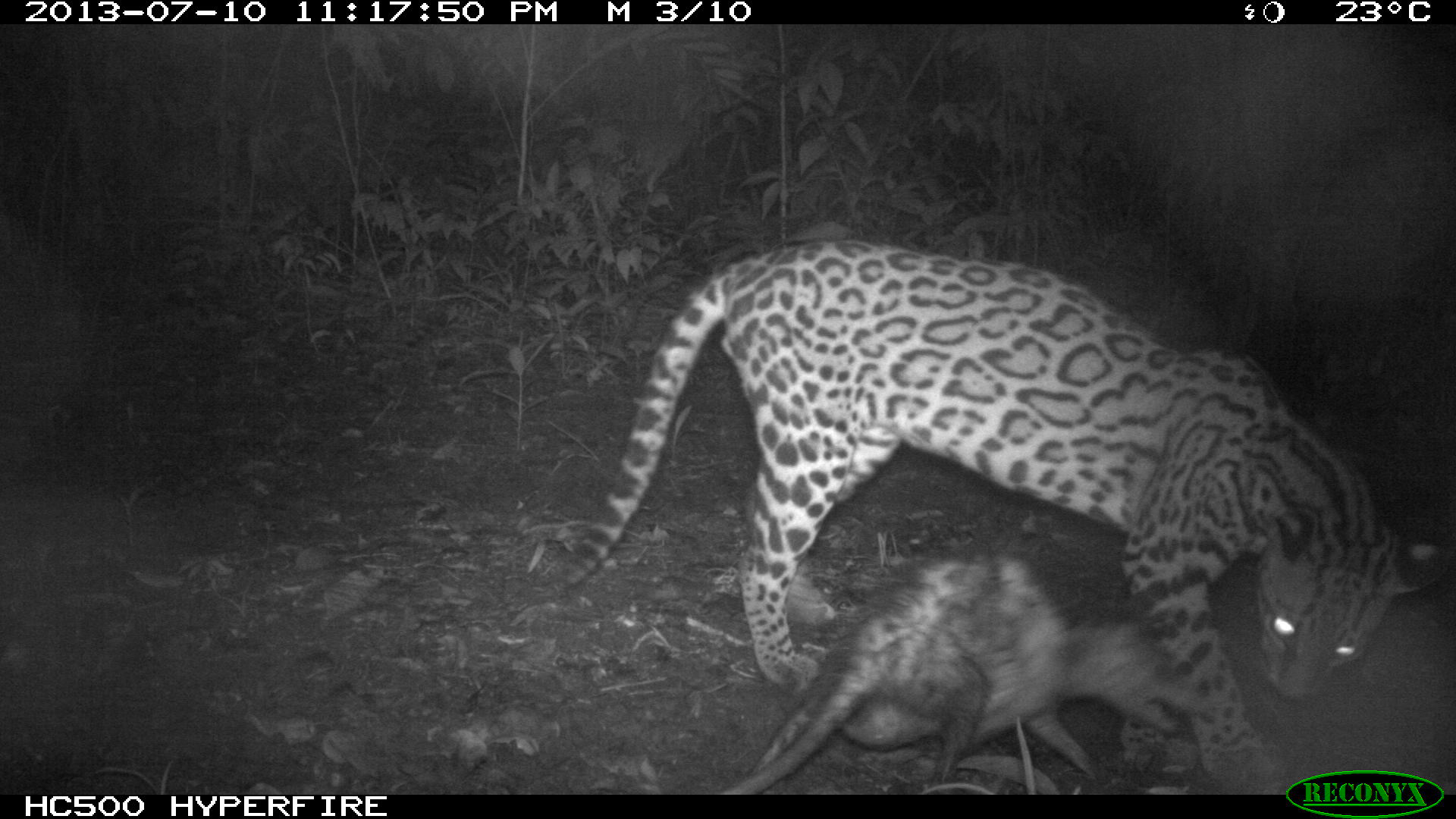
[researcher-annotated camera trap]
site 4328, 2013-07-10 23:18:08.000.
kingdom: Animalia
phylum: Chordata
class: Mammalia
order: Carnivora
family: Felidae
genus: Leopardus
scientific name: Leopardus pardalis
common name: ocelot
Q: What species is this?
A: Leopardus pardalis (ocelot).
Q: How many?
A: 1.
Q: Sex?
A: Male.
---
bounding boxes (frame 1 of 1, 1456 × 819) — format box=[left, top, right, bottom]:
leopardus pardalis: box=[557, 233, 1456, 791]; box=[709, 545, 1215, 789]